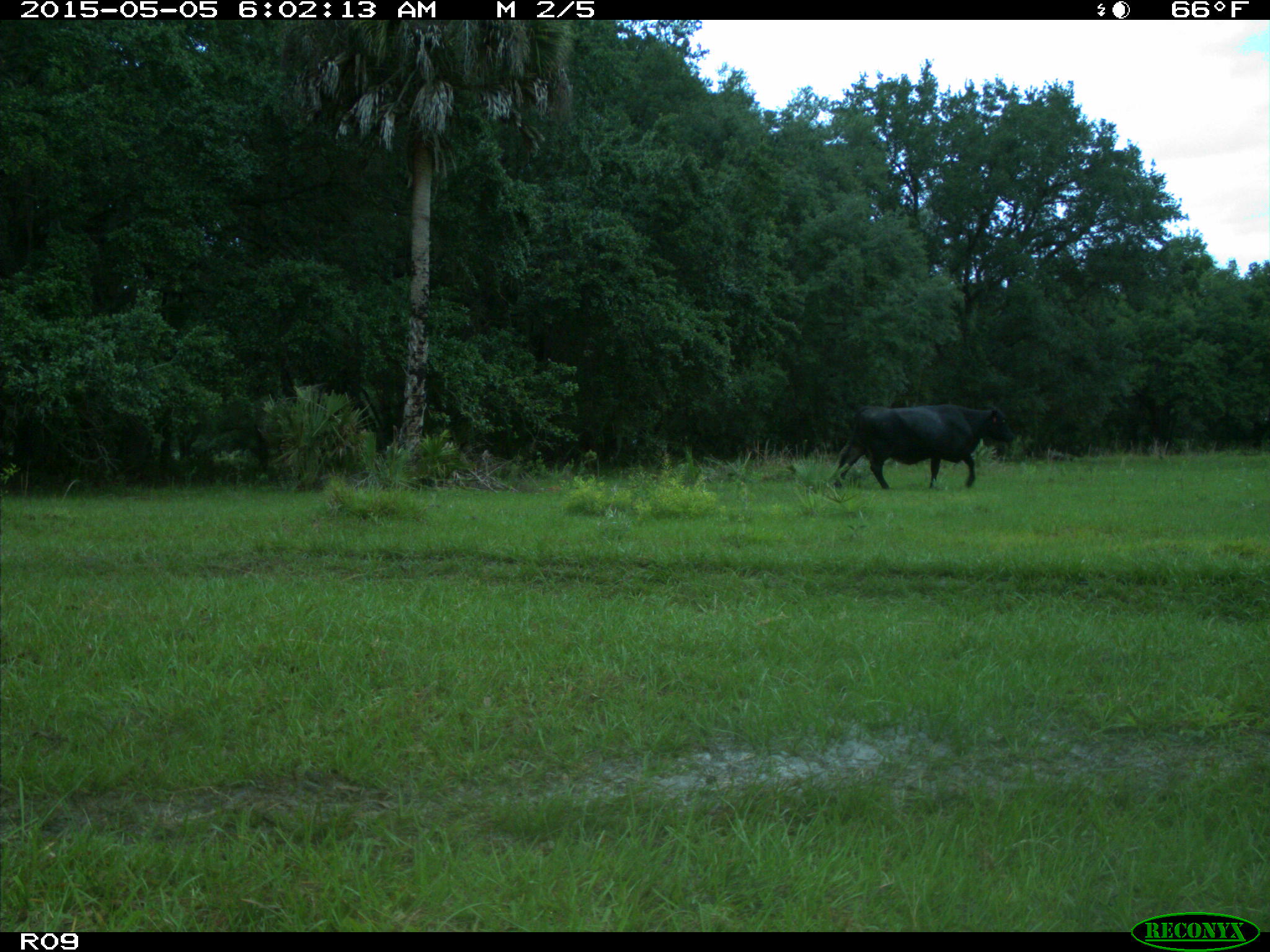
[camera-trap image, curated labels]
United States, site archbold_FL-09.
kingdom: Animalia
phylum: Chordata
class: Mammalia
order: Artiodactyla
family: Bovidae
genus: Bos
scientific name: Bos taurus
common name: domestic cow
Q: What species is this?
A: Bos taurus (domestic cow).